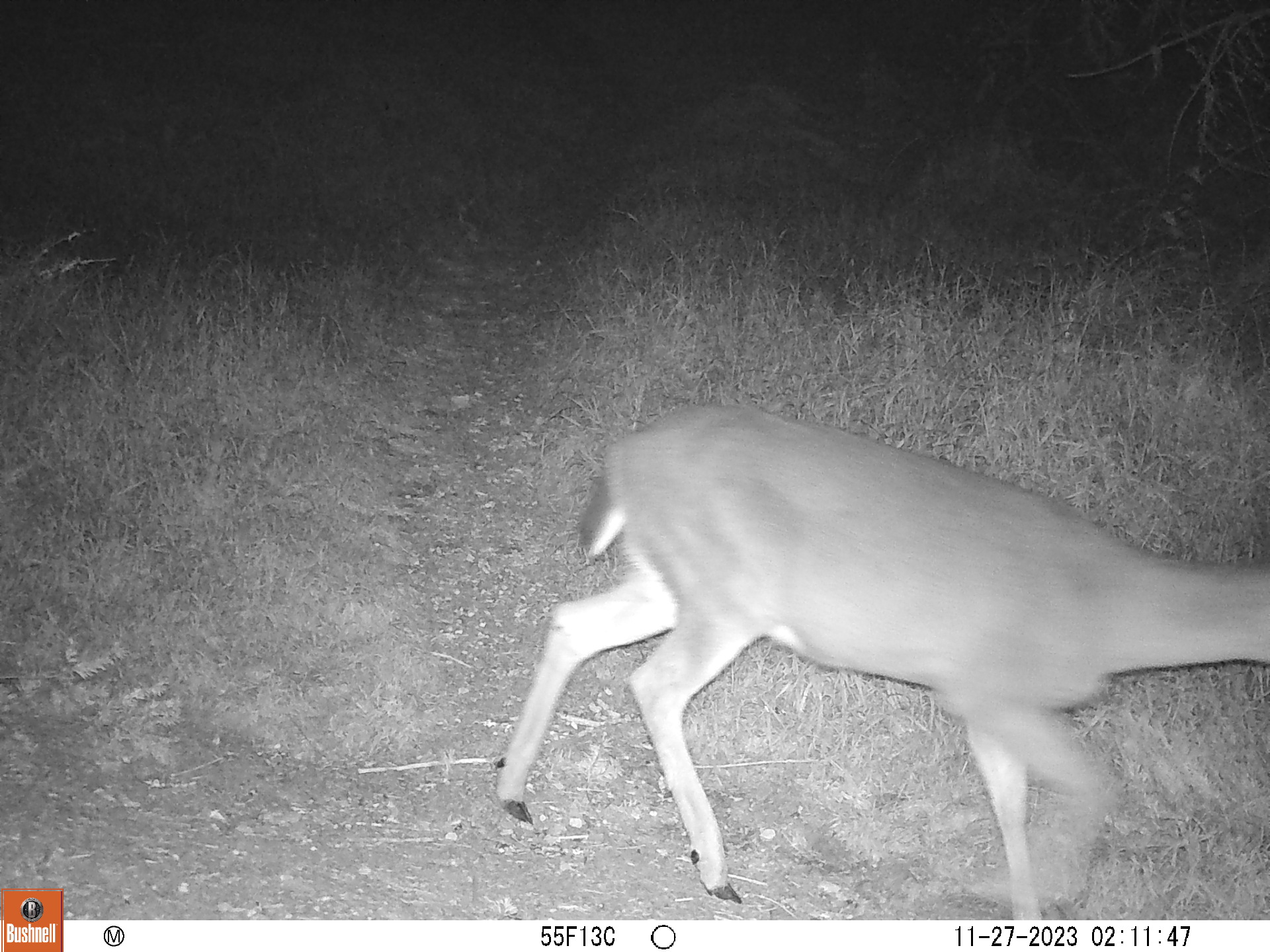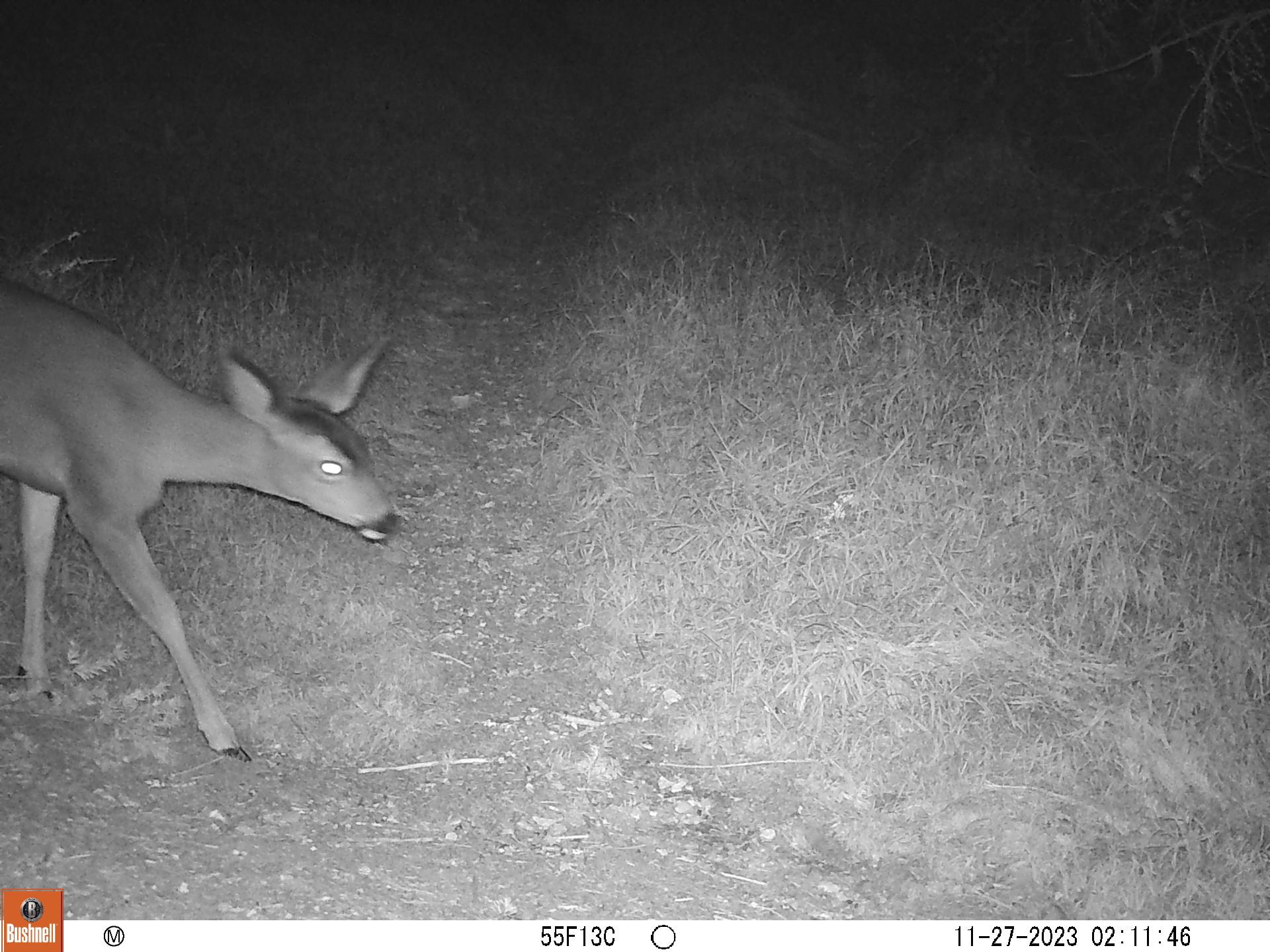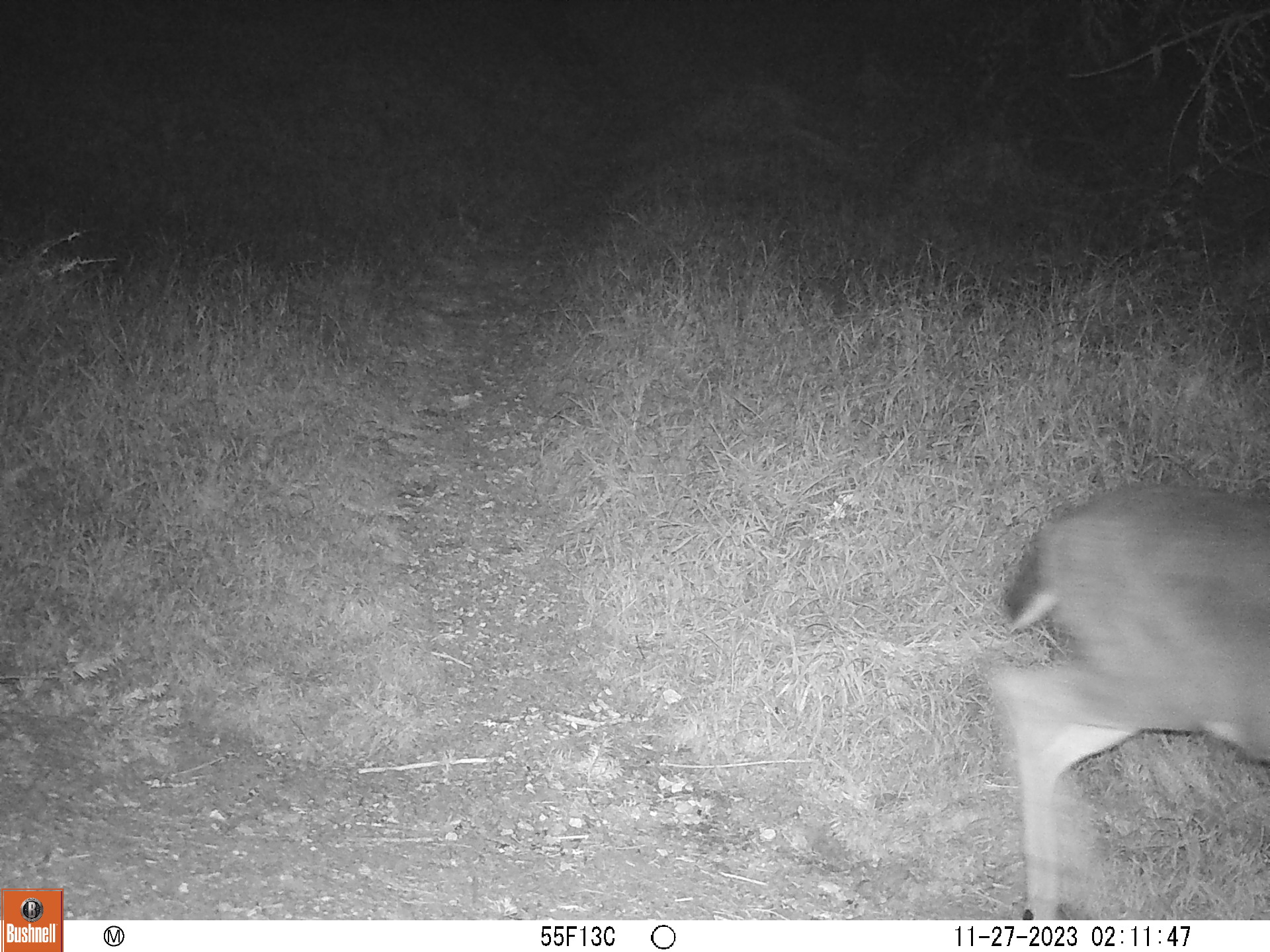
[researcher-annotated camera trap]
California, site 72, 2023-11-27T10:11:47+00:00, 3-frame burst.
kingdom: Animalia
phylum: Chordata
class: Mammalia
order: Artiodactyla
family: Cervidae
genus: Odocoileus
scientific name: Odocoileus hemionus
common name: mule deer